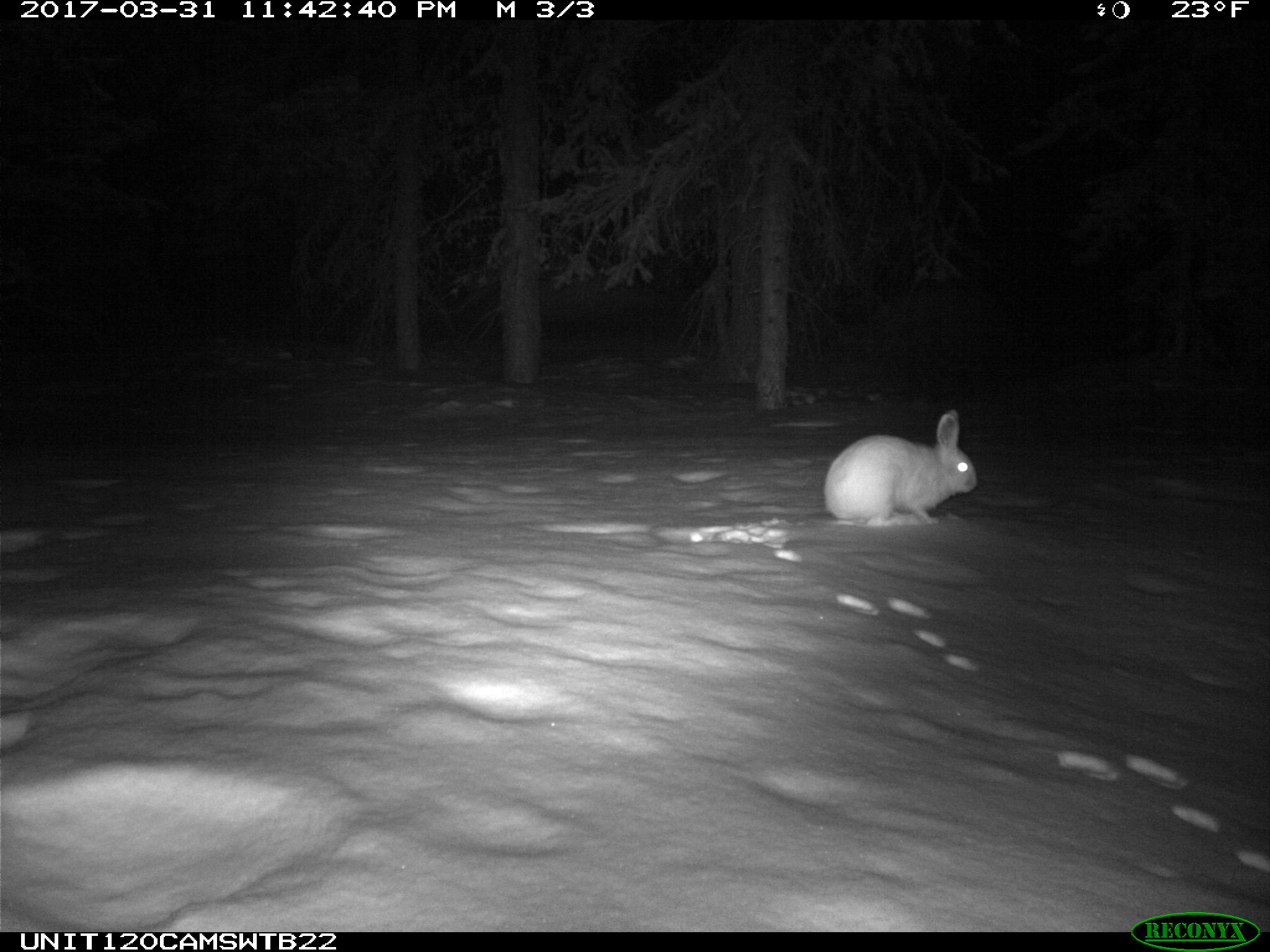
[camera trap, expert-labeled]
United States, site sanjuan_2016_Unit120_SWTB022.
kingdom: Animalia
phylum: Chordata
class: Mammalia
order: Lagomorpha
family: Leporidae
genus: Lepus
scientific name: Lepus americanus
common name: snowshoe hare